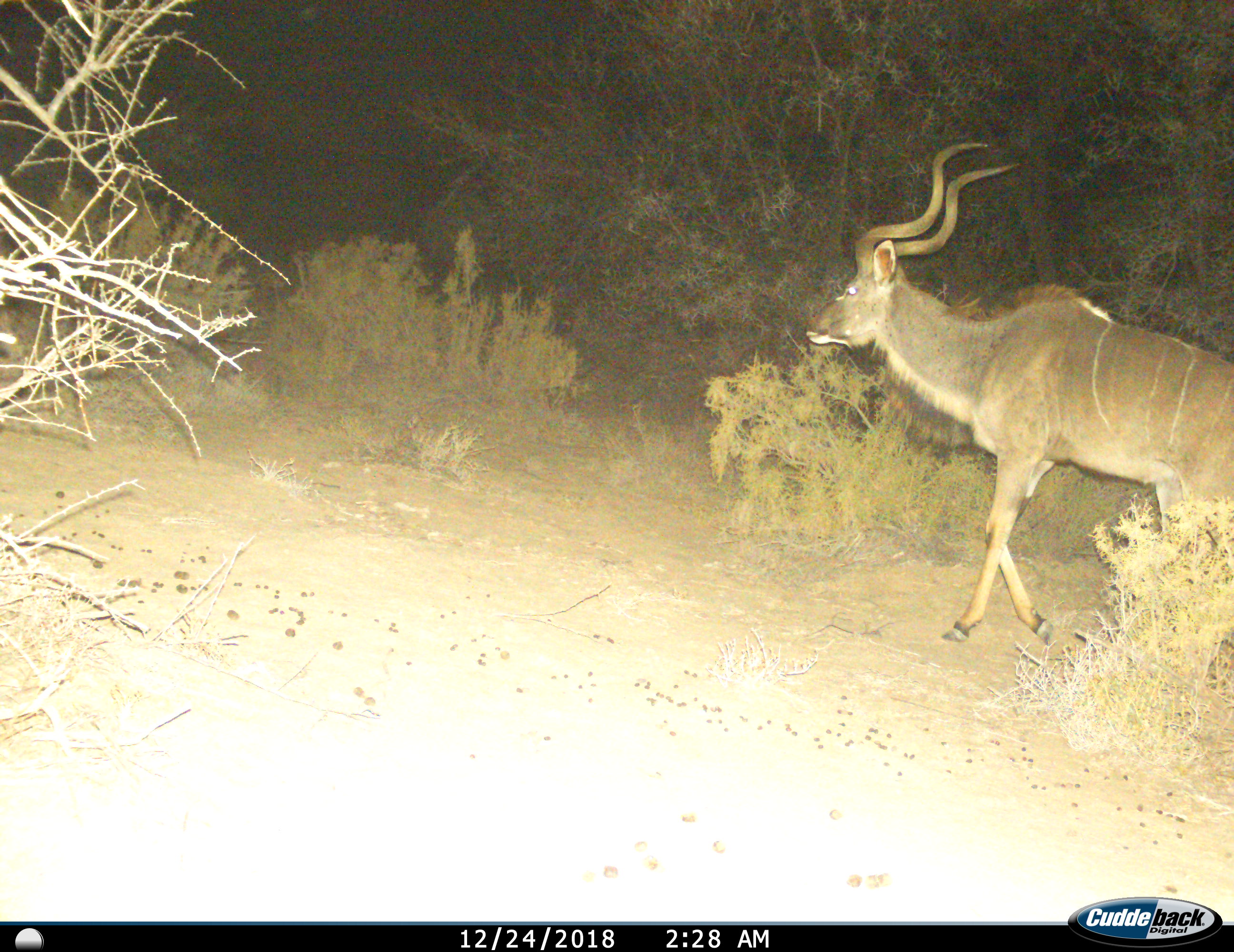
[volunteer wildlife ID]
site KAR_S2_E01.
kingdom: Animalia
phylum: Chordata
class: Mammalia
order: Artiodactyla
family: Bovidae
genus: Tragelaphus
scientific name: Tragelaphus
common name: kudu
Kudu (Tragelaphus), count 1. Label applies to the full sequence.